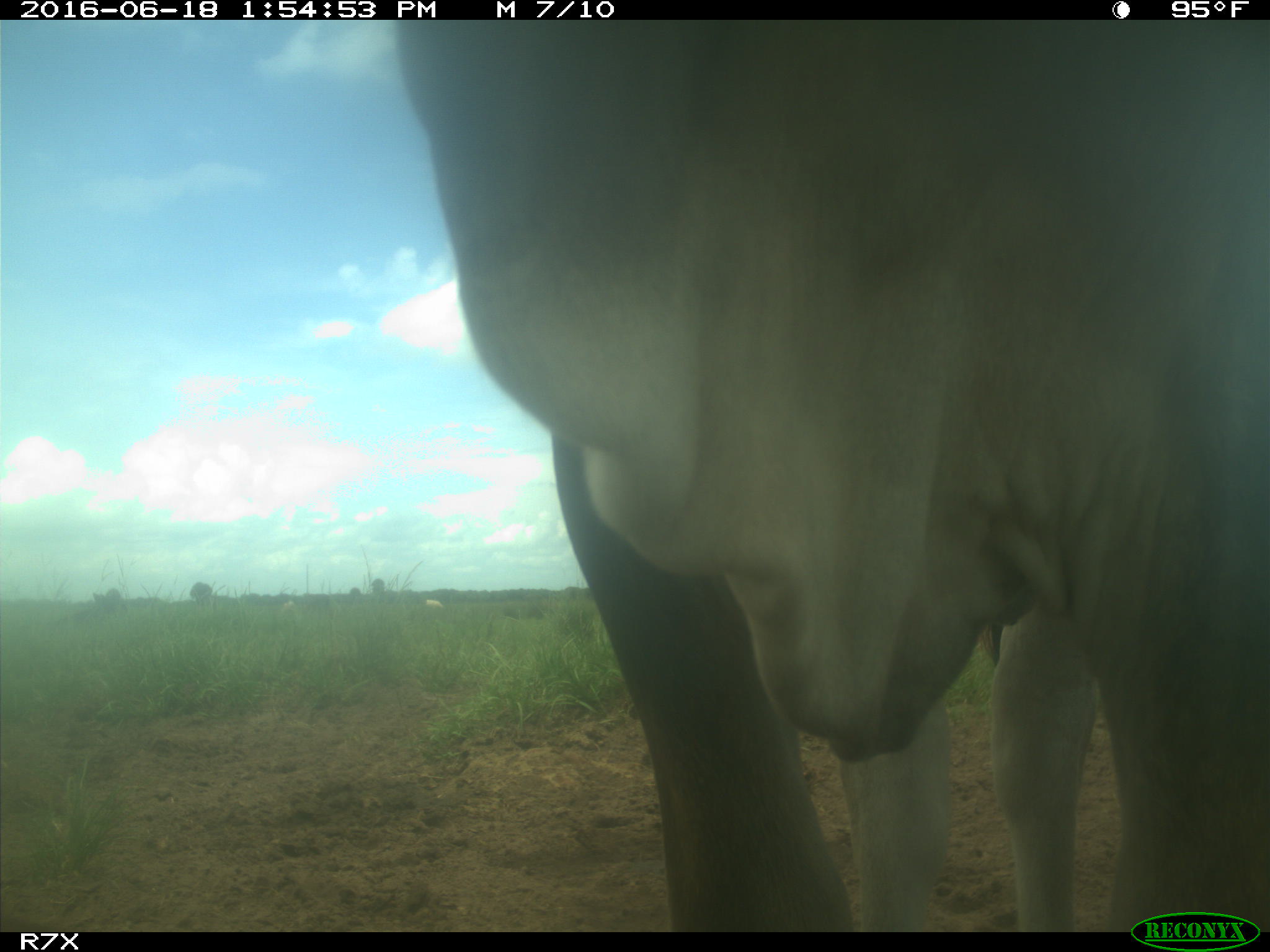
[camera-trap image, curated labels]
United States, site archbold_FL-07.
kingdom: Animalia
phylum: Chordata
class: Mammalia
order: Artiodactyla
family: Bovidae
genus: Bos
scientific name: Bos taurus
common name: domestic cow